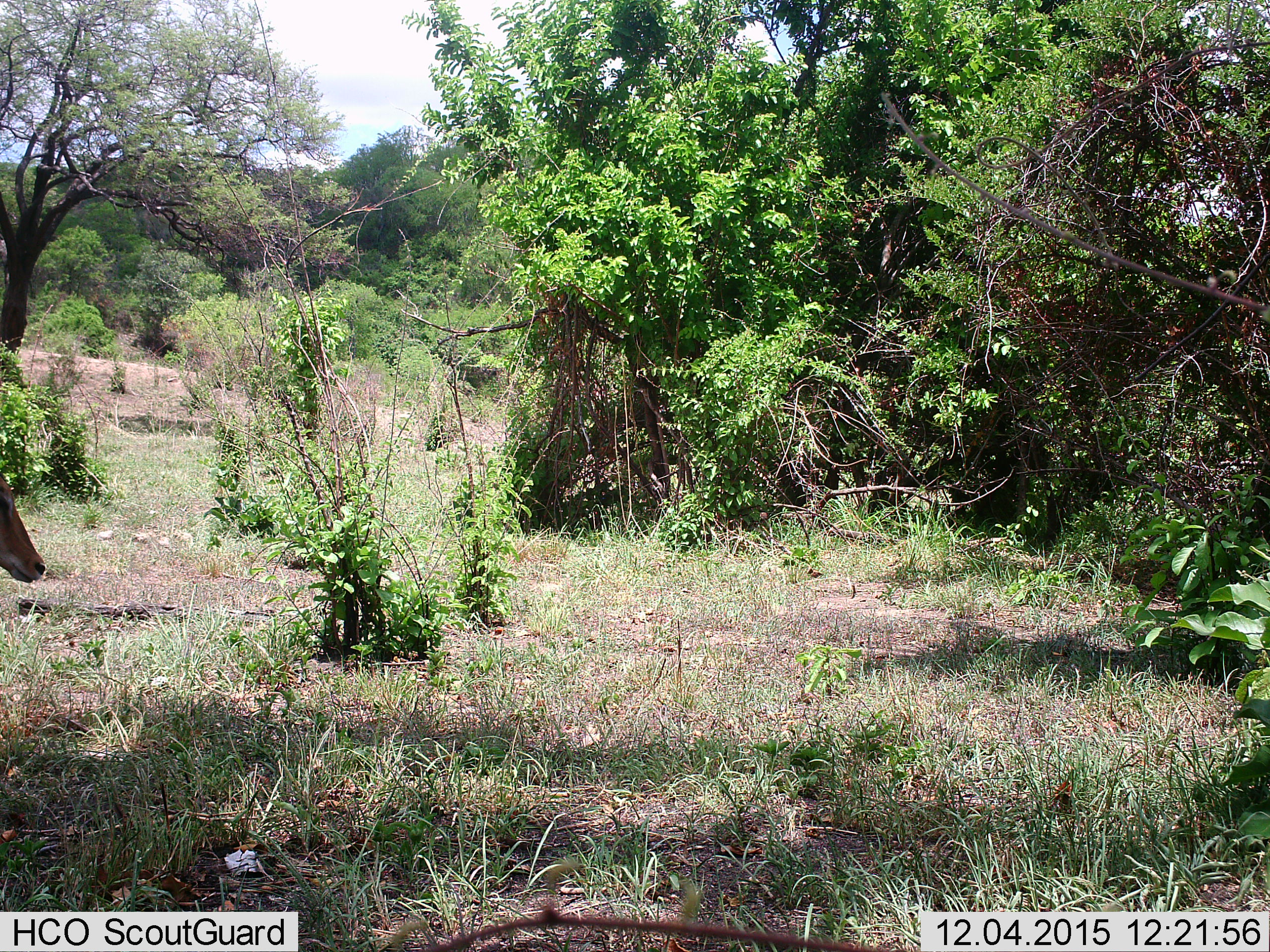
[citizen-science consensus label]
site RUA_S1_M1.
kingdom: Animalia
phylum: Chordata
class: Mammalia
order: Artiodactyla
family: Bovidae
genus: Aepyceros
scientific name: Aepyceros melampus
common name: impala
Impala (Aepyceros melampus), count 1. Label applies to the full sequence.